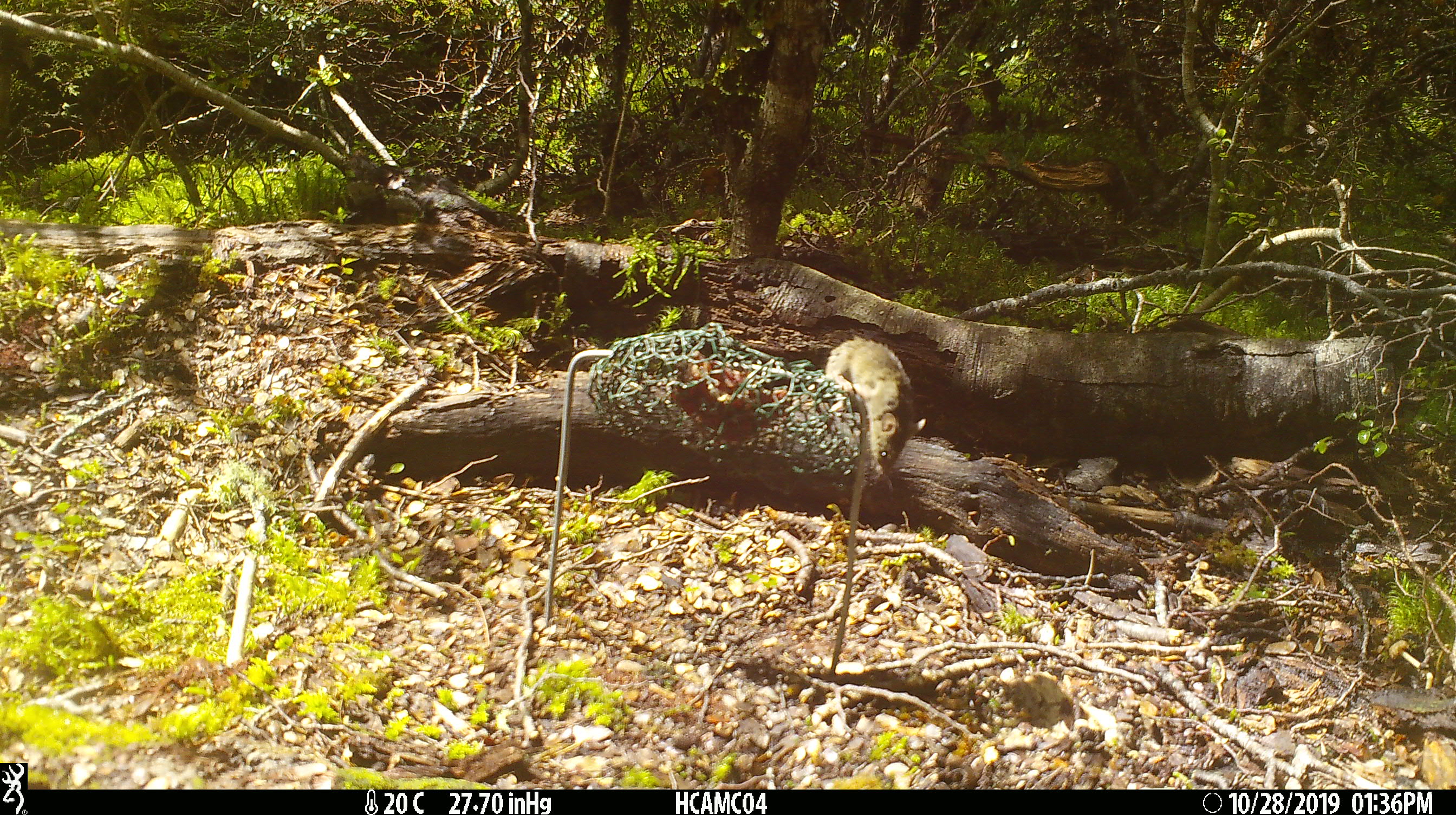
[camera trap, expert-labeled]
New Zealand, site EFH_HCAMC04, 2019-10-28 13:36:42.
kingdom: Animalia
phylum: Chordata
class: Mammalia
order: Rodentia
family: Muridae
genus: Mus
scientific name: Mus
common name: mouse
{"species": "mouse (Mus)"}